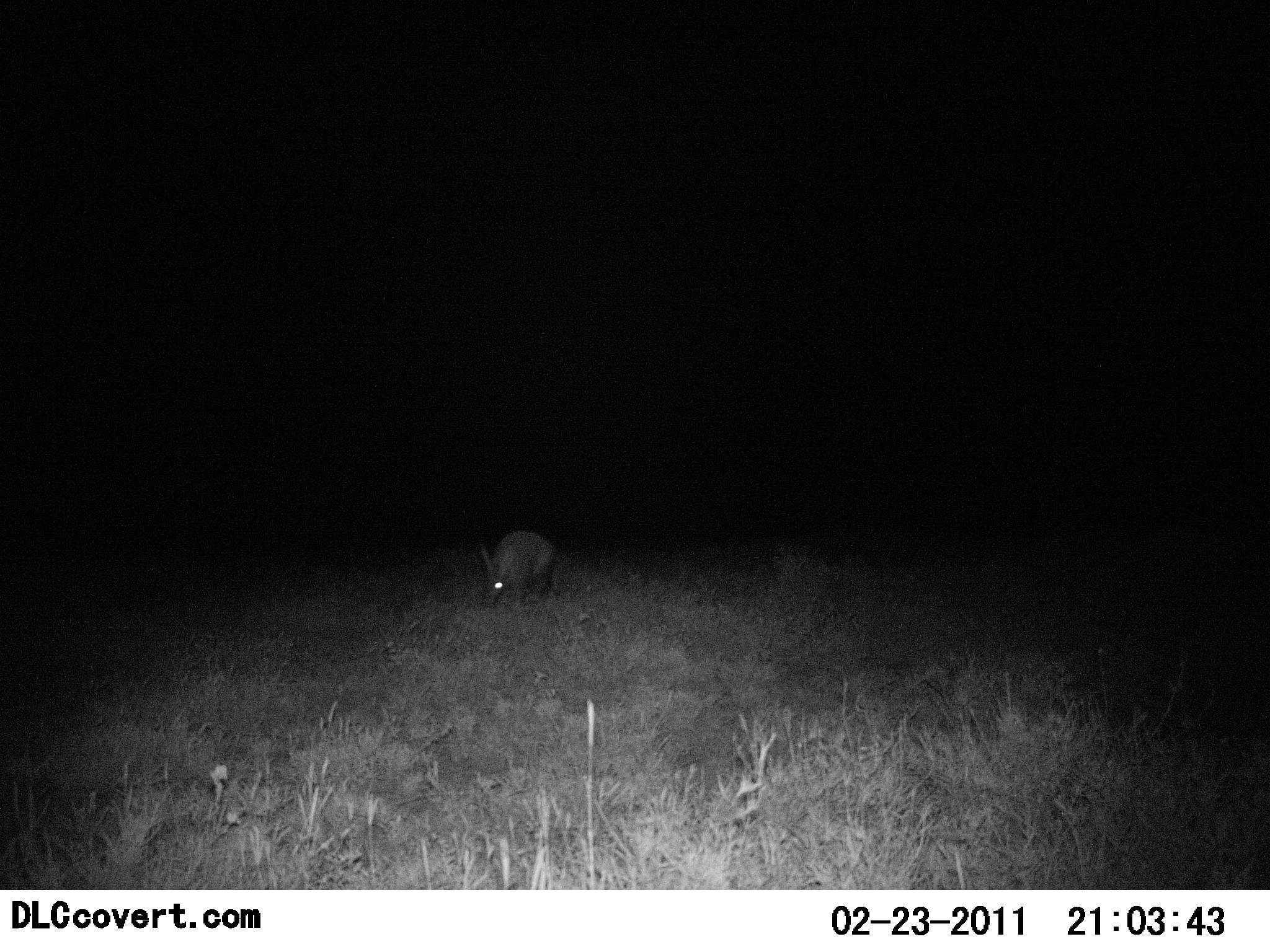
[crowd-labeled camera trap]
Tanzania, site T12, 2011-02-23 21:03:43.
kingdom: Animalia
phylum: Chordata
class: Mammalia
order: Tubulidentata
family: Orycteropodidae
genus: Orycteropus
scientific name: Orycteropus afer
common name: aardvark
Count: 1.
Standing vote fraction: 18%.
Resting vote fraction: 0%.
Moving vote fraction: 36%.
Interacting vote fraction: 0%.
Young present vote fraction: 0%.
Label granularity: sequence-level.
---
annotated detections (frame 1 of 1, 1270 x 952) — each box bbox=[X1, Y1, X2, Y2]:
animal: bbox=[475, 529, 566, 611]